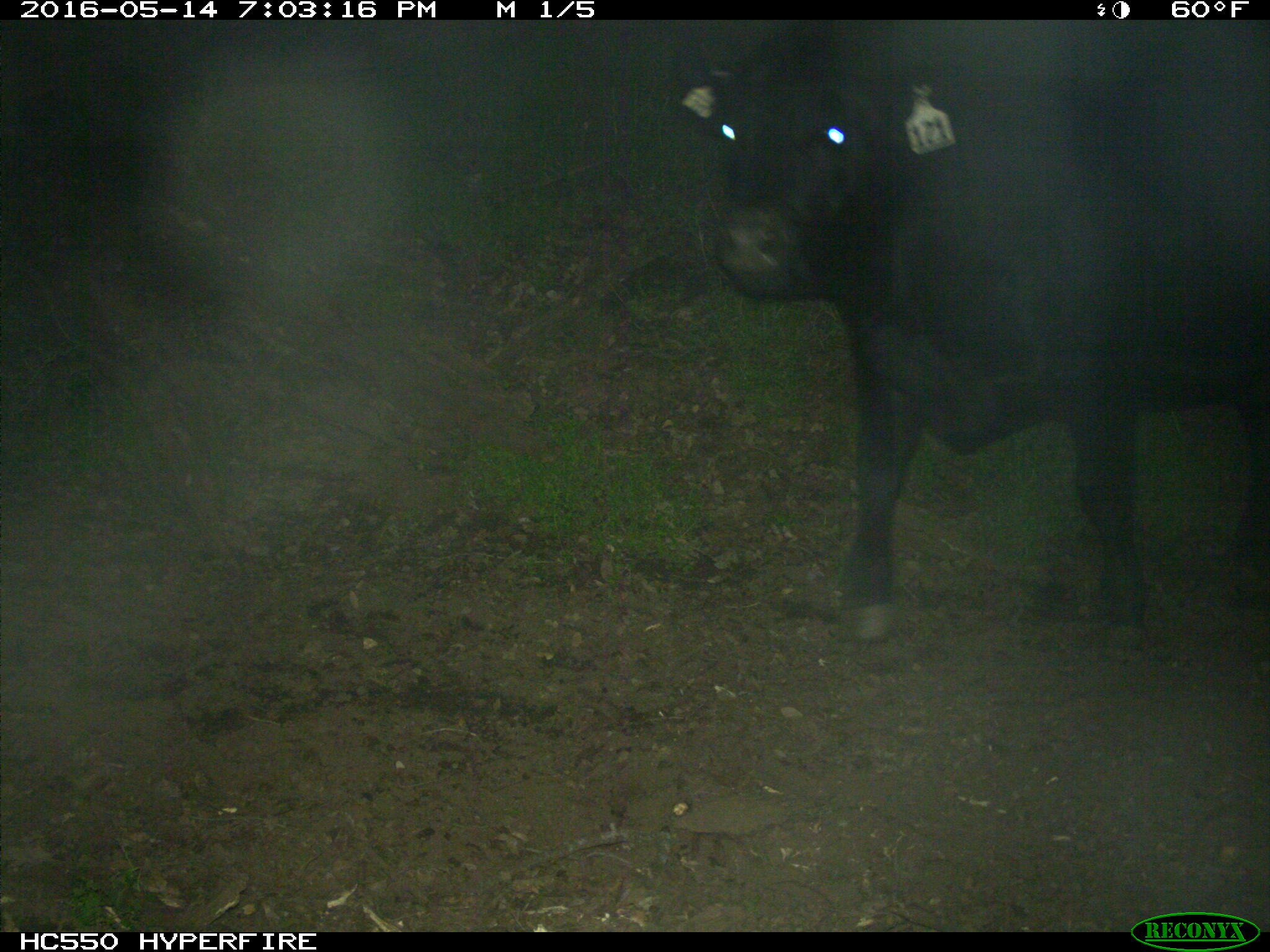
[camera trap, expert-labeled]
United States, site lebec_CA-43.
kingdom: Animalia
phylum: Chordata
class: Mammalia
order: Artiodactyla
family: Bovidae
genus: Bos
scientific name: Bos taurus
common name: domestic cow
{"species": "Bos taurus (domestic cow)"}